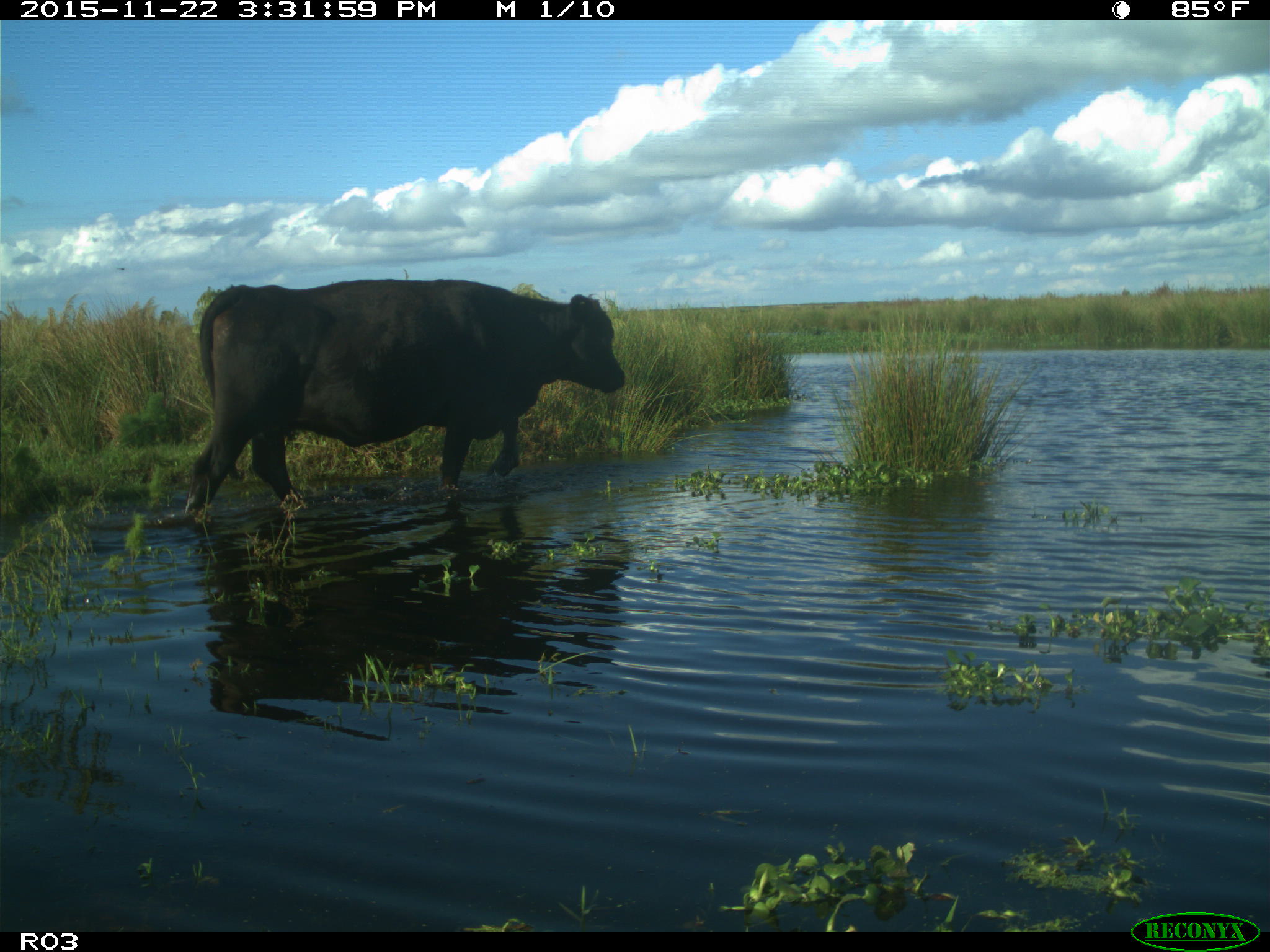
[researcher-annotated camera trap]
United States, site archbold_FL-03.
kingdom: Animalia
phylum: Chordata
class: Mammalia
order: Artiodactyla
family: Bovidae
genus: Bos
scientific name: Bos taurus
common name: domestic cow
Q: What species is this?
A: Bos taurus (domestic cow).